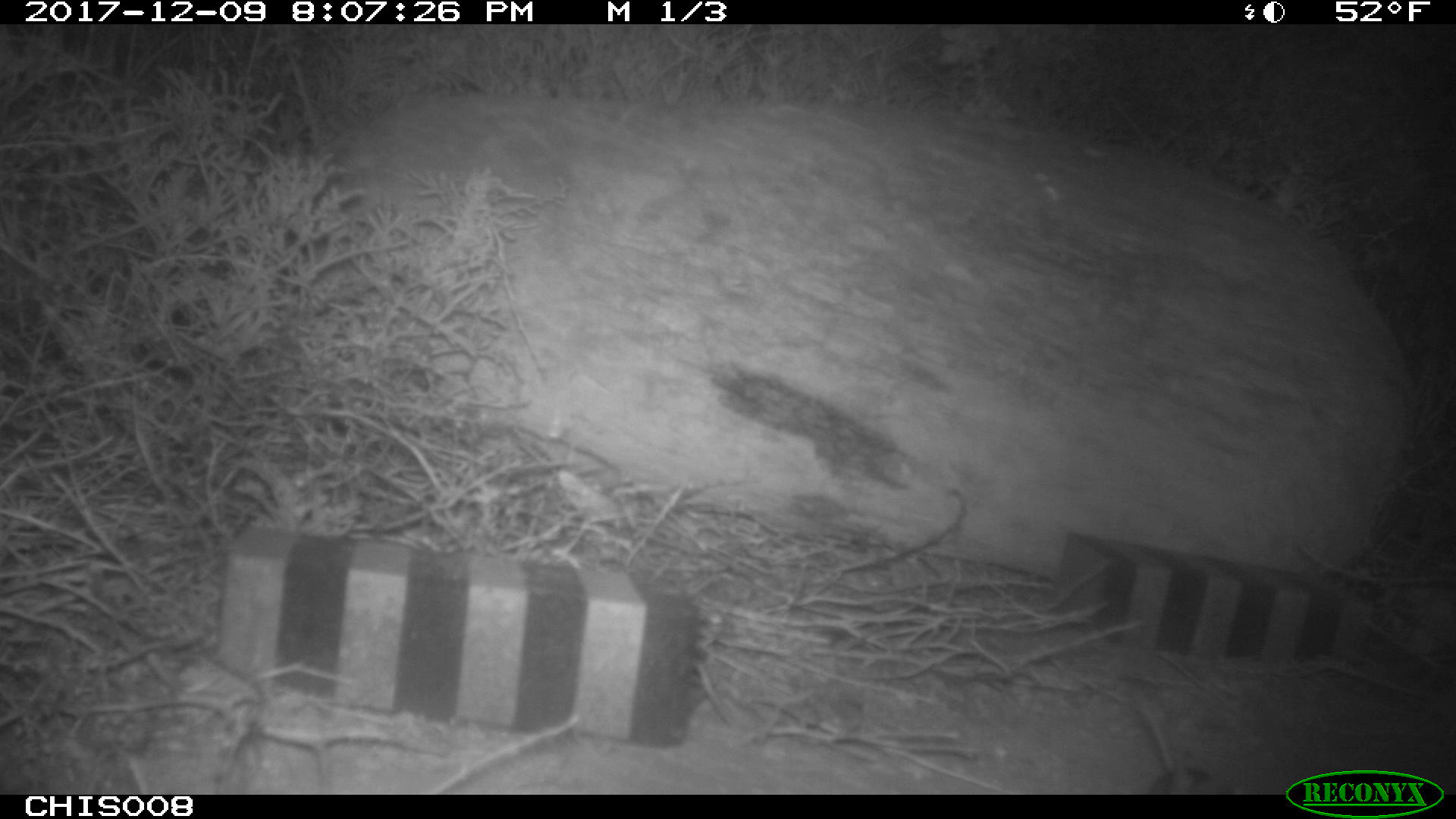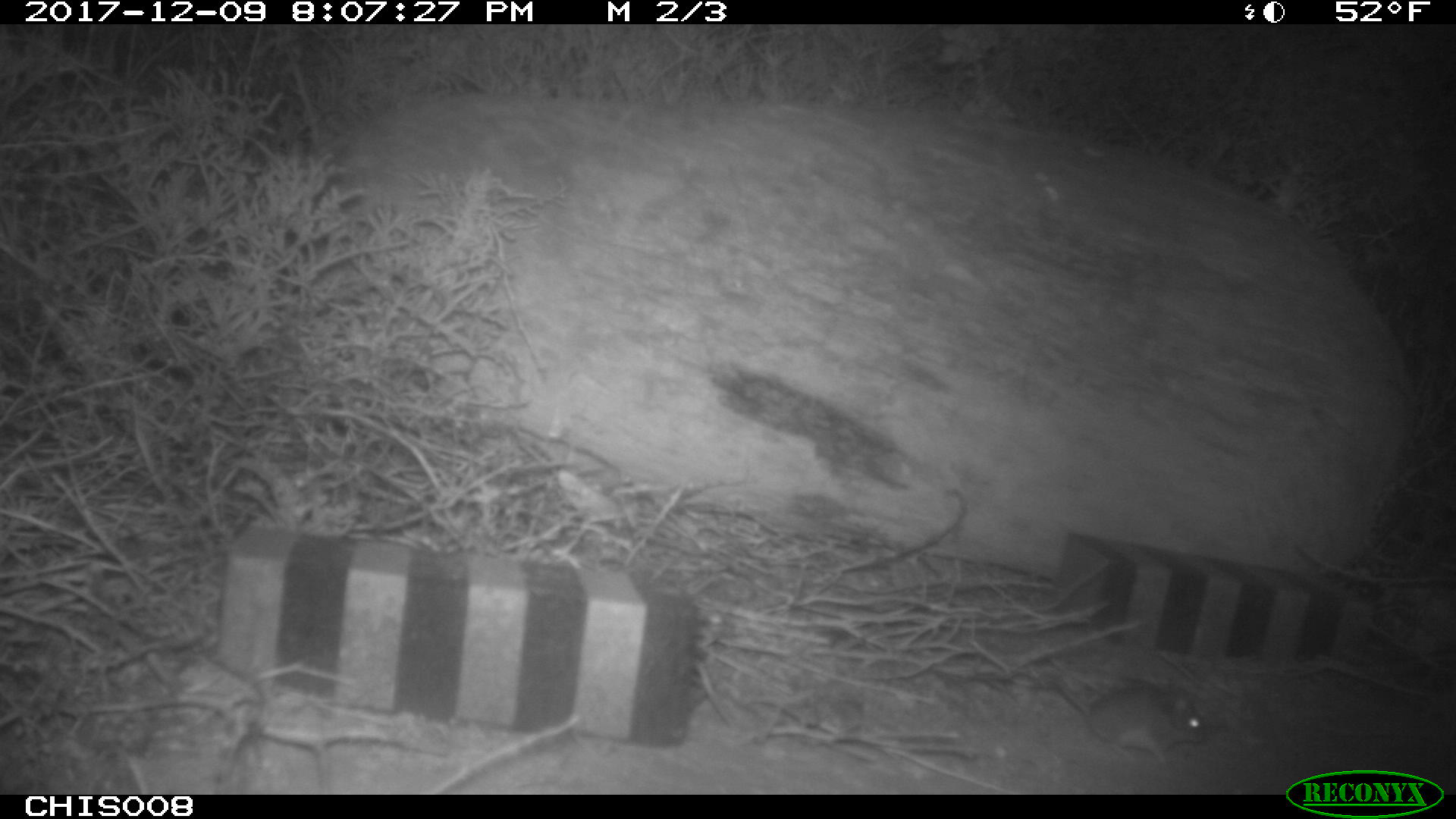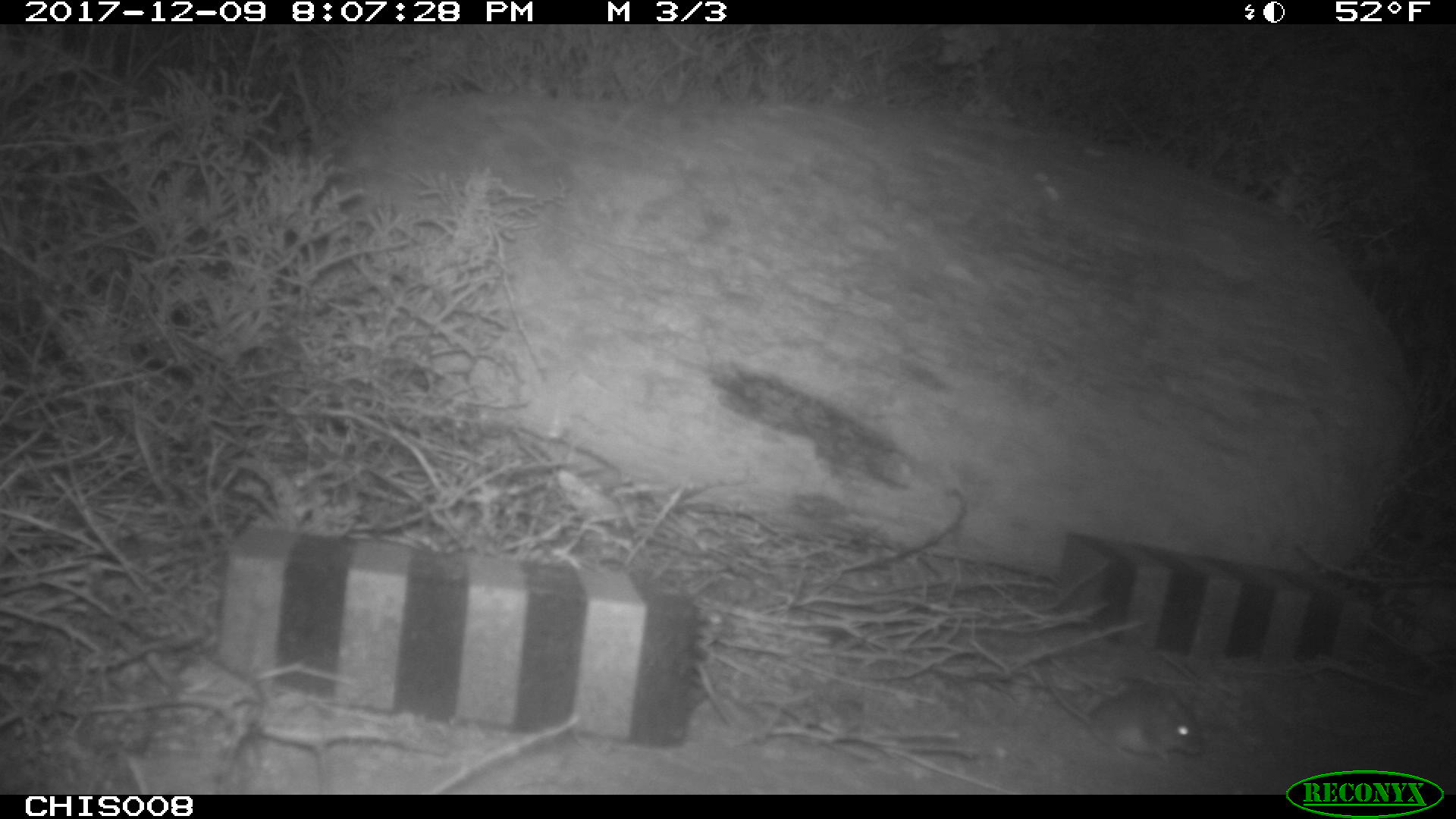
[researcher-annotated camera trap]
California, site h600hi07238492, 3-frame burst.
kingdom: Animalia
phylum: Chordata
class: Mammalia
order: Rodentia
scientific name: Rodentia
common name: rodent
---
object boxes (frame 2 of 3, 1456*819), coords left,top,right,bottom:
rodent: 1050,676,1205,765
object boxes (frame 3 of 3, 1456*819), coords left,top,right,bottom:
rodent: 1045,670,1203,761